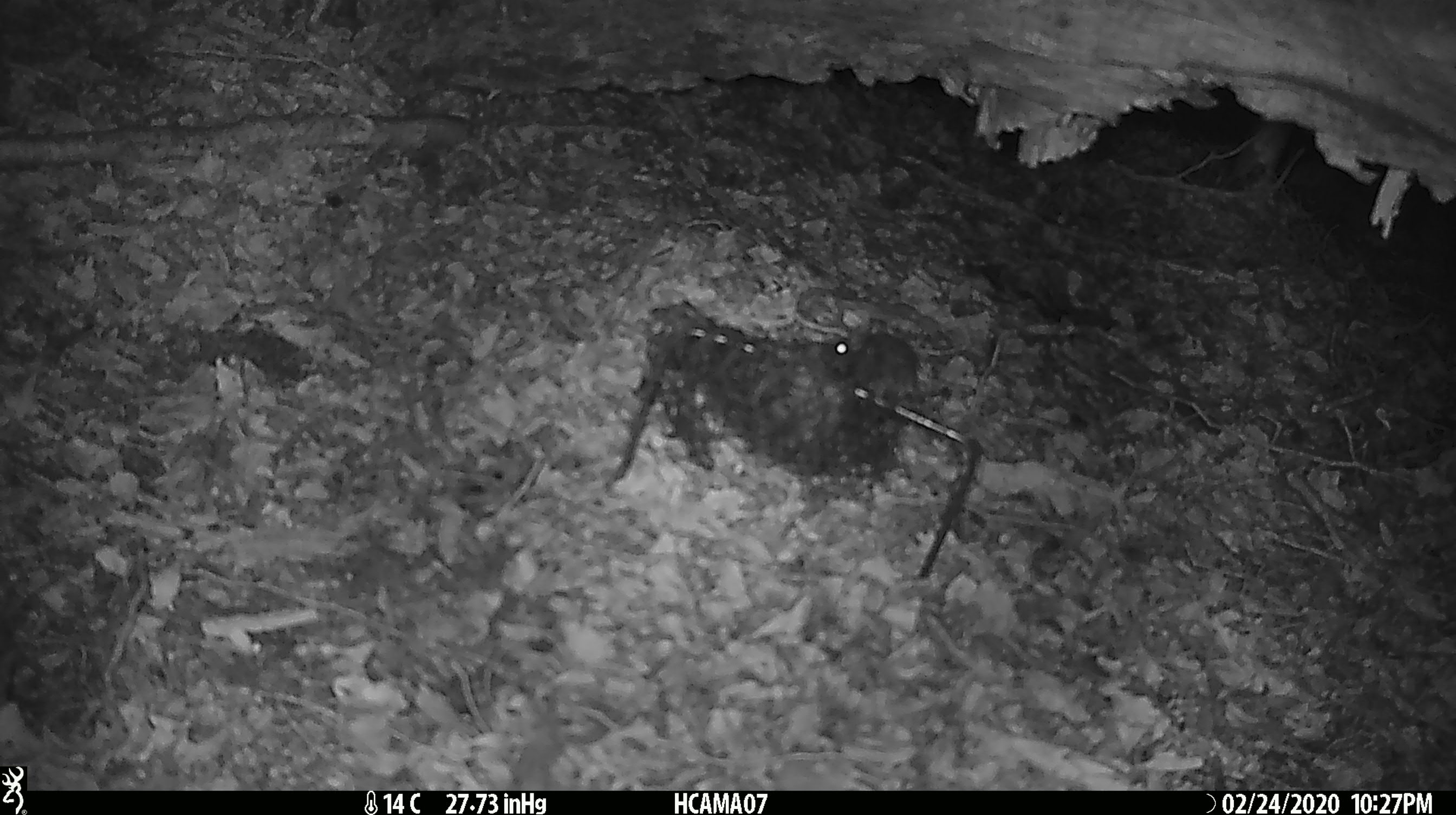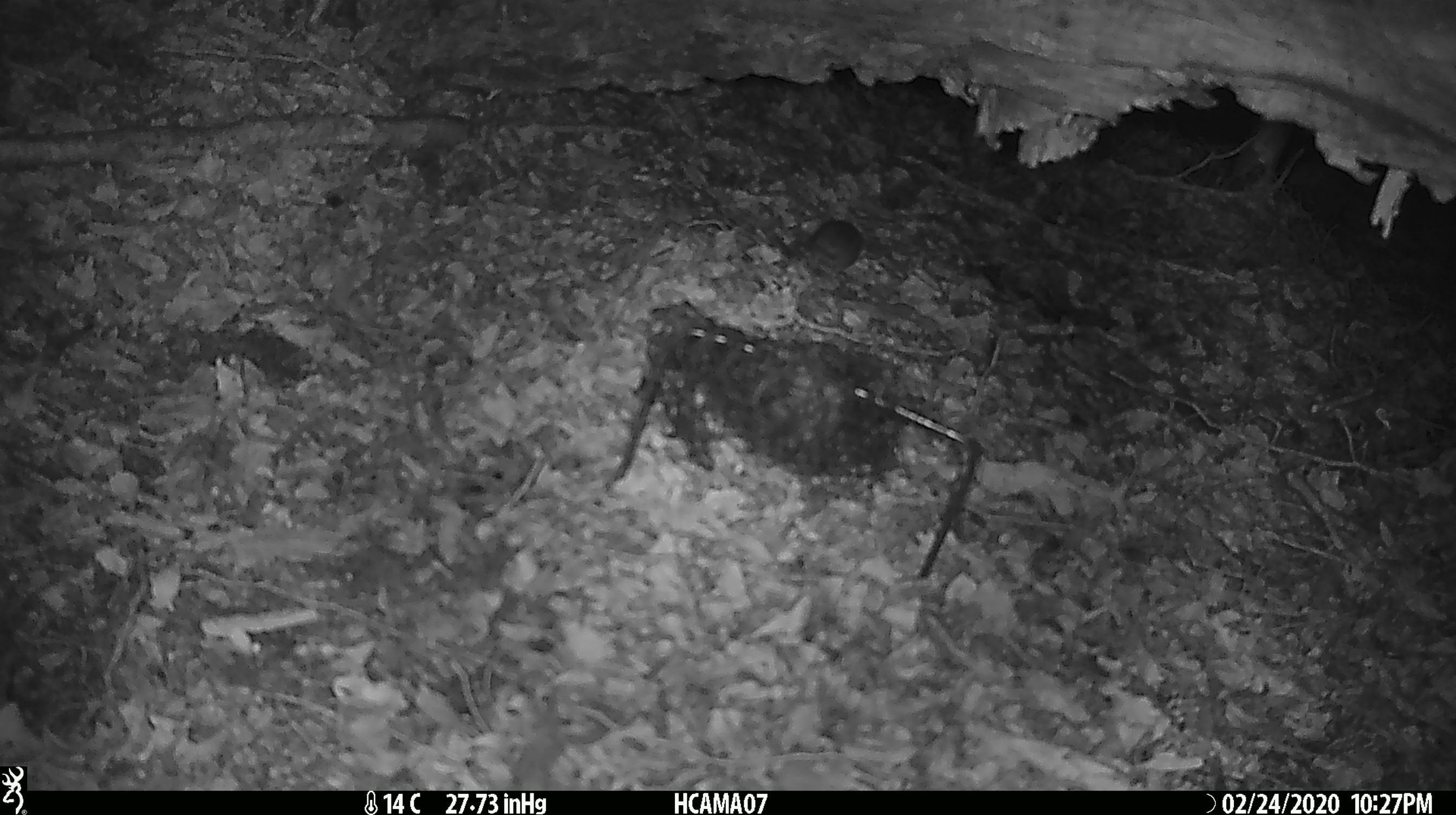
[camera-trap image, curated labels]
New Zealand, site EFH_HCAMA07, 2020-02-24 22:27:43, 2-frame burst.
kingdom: Animalia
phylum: Chordata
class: Mammalia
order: Rodentia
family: Muridae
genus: Mus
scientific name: Mus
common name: mouse